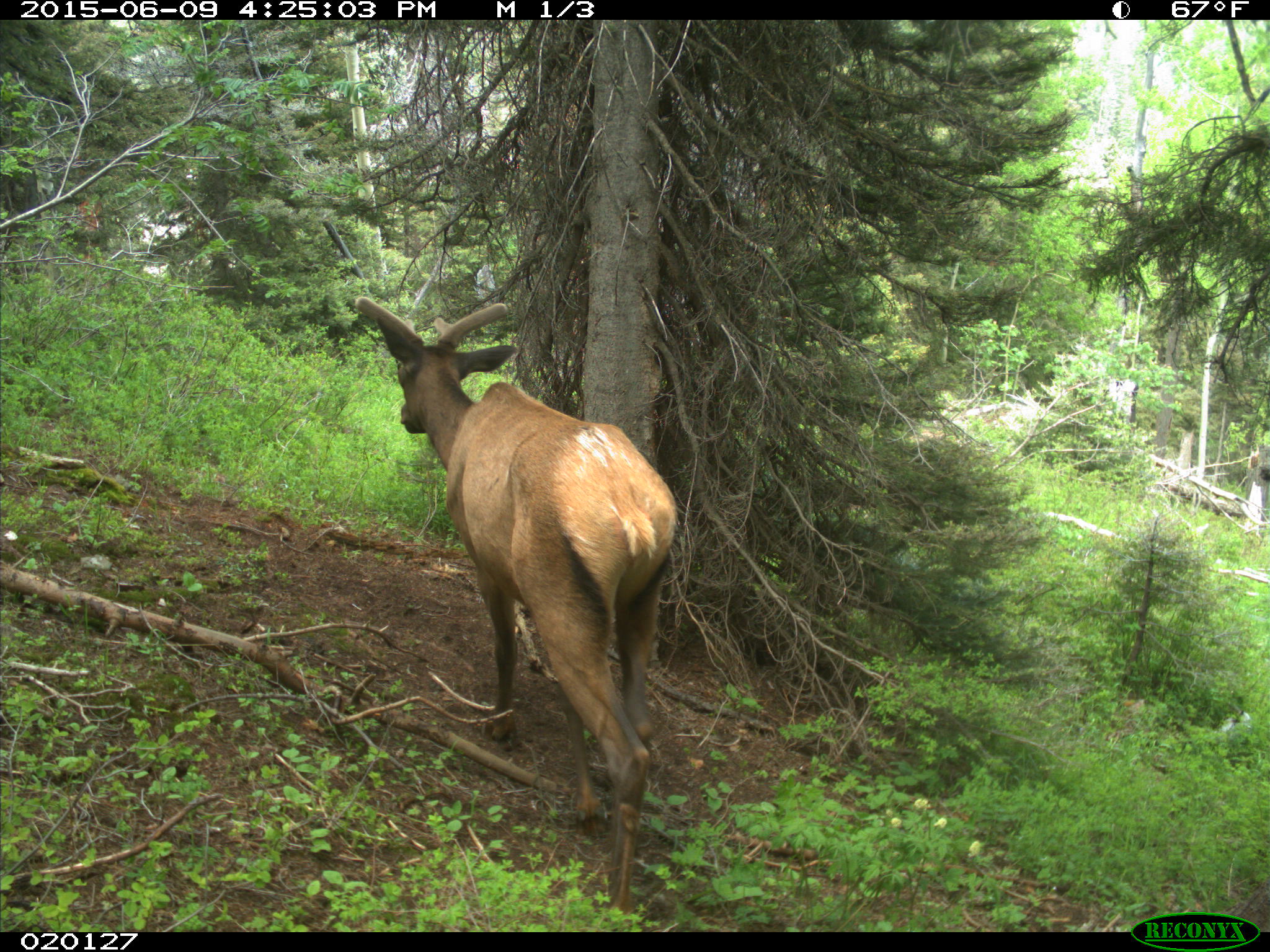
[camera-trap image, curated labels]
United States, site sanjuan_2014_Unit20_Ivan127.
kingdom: Animalia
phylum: Chordata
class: Mammalia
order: Artiodactyla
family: Cervidae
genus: Cervus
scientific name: Cervus elaphus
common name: red deer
Cervus elaphus (red deer).